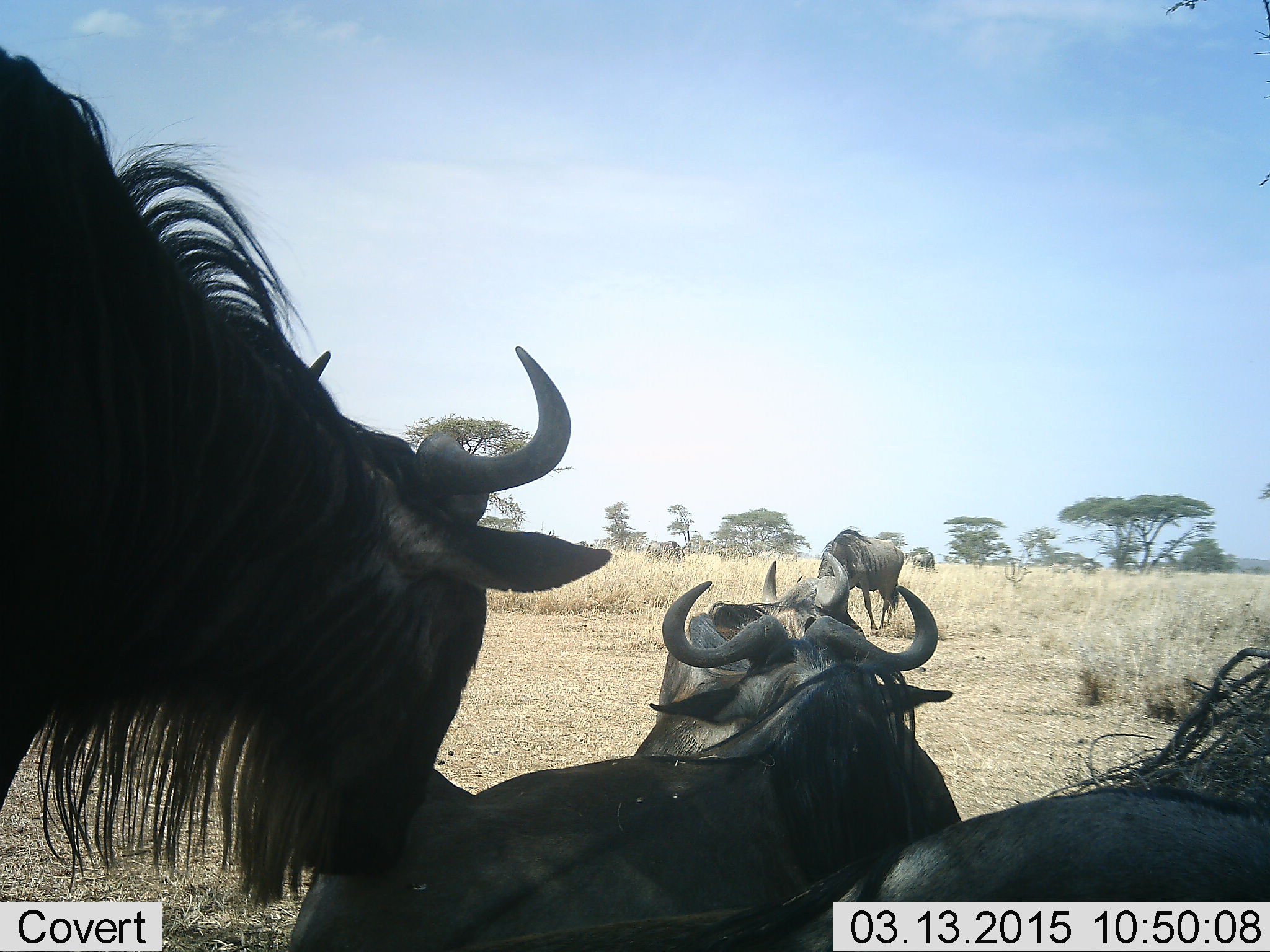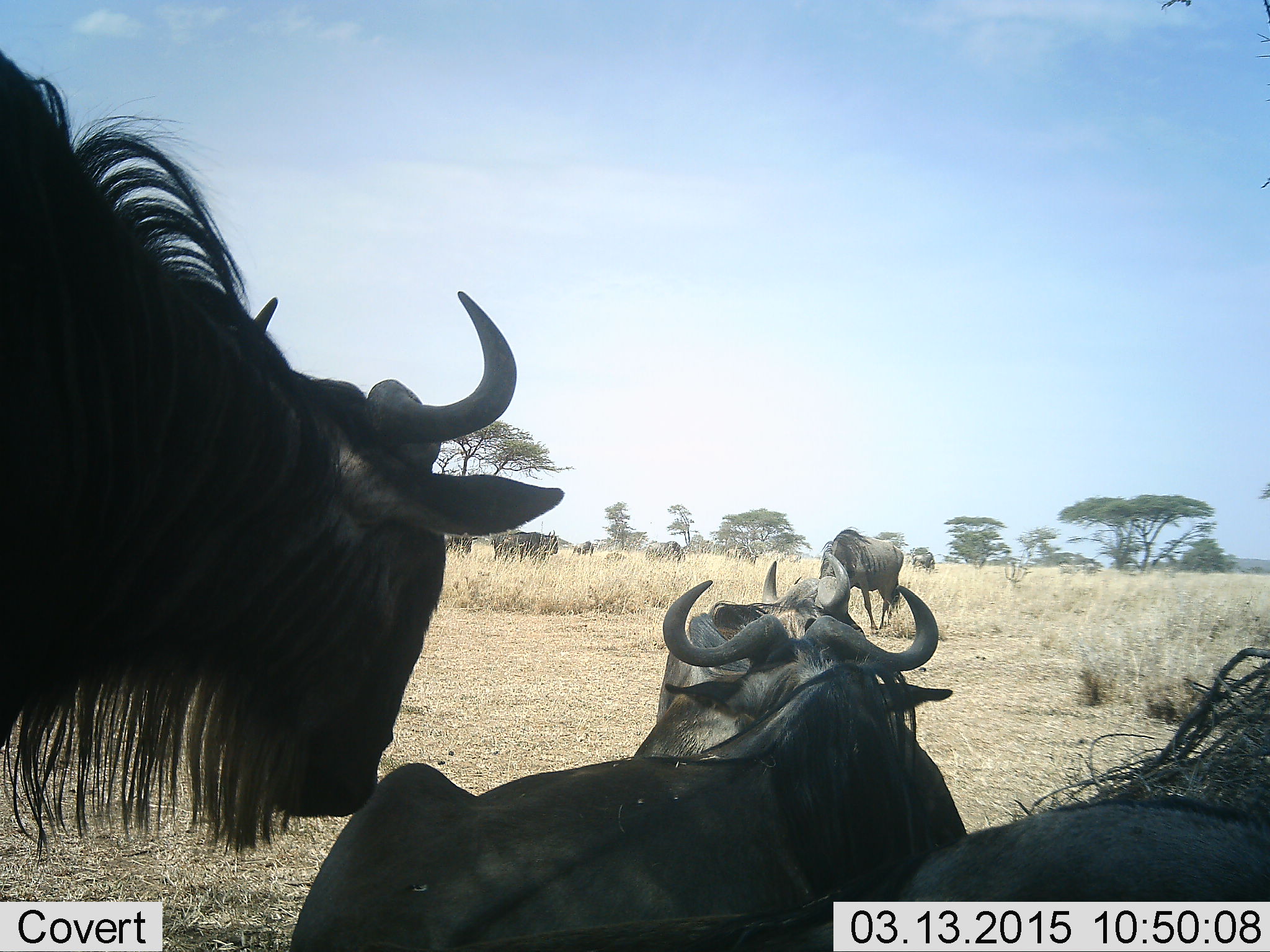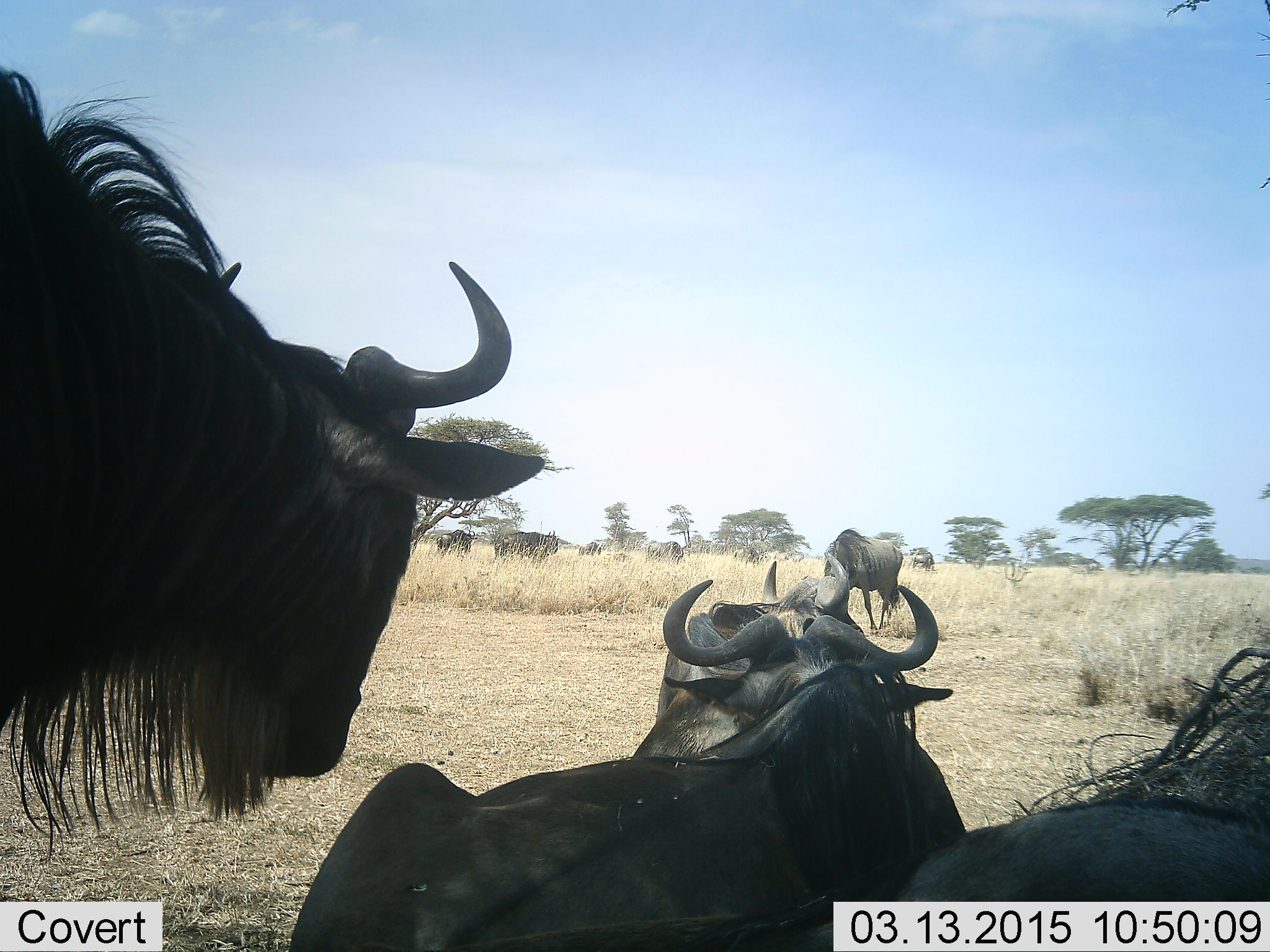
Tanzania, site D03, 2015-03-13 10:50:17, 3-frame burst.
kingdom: Animalia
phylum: Chordata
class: Mammalia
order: Artiodactyla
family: Bovidae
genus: Connochaetes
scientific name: Connochaetes taurinus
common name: blue wildebeest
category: wildebeest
Wildebeest (blue wildebeest) (Connochaetes taurinus), count 11-50. Behavior (volunteer vote fractions): standing 90%, resting 90%, moving 50%, interacting 0%. Young present (vote fraction): 0%. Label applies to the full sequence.